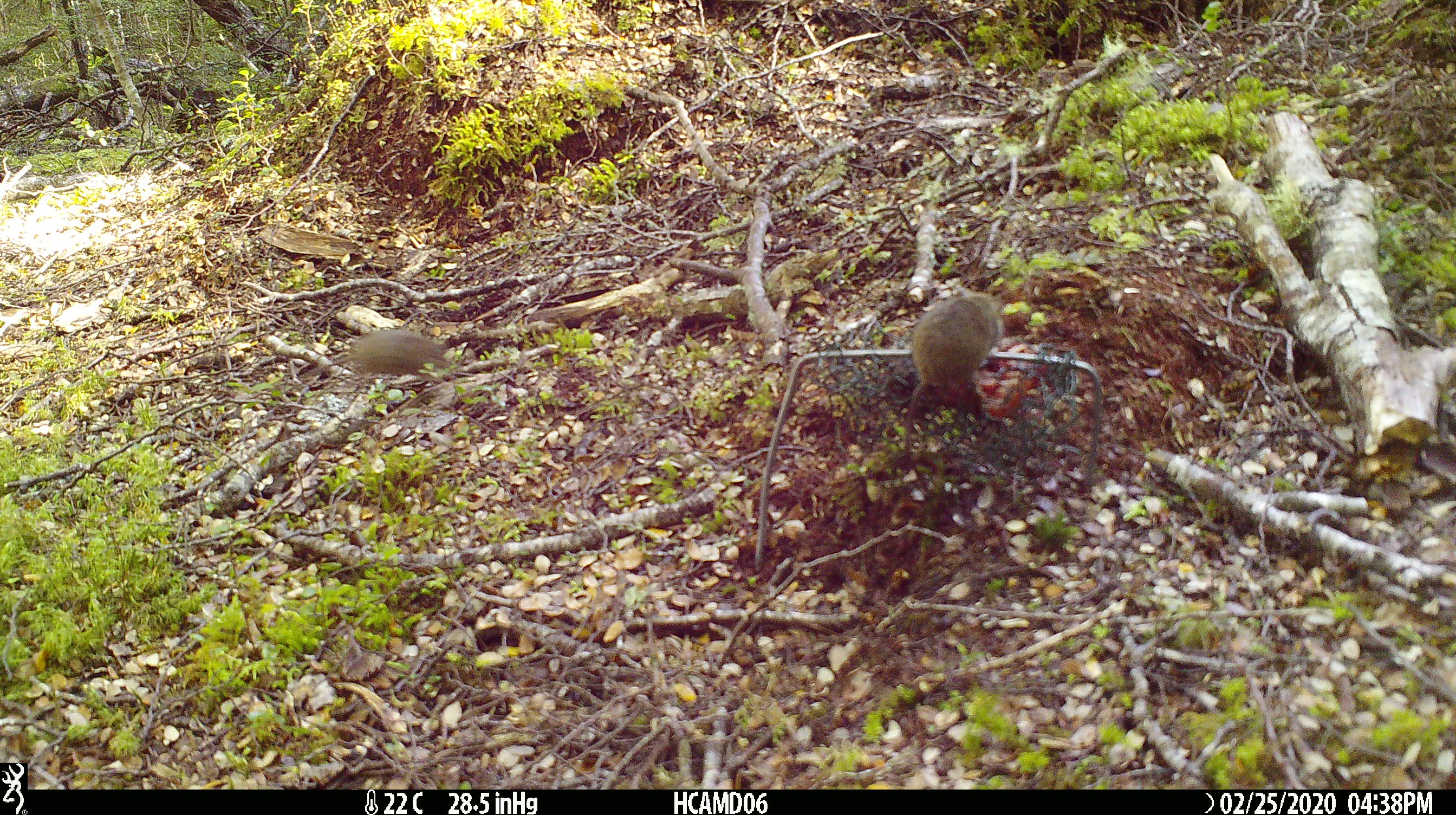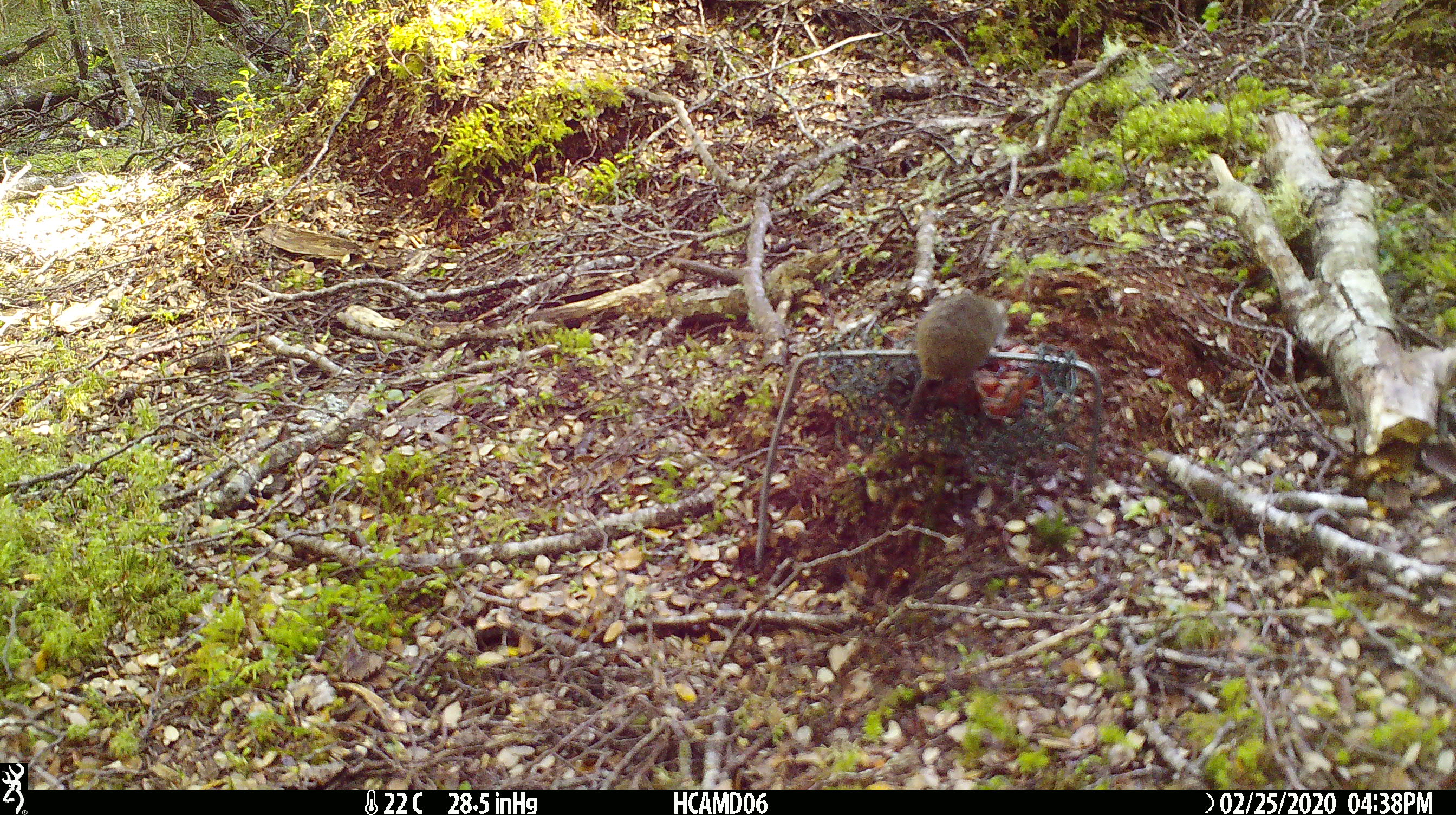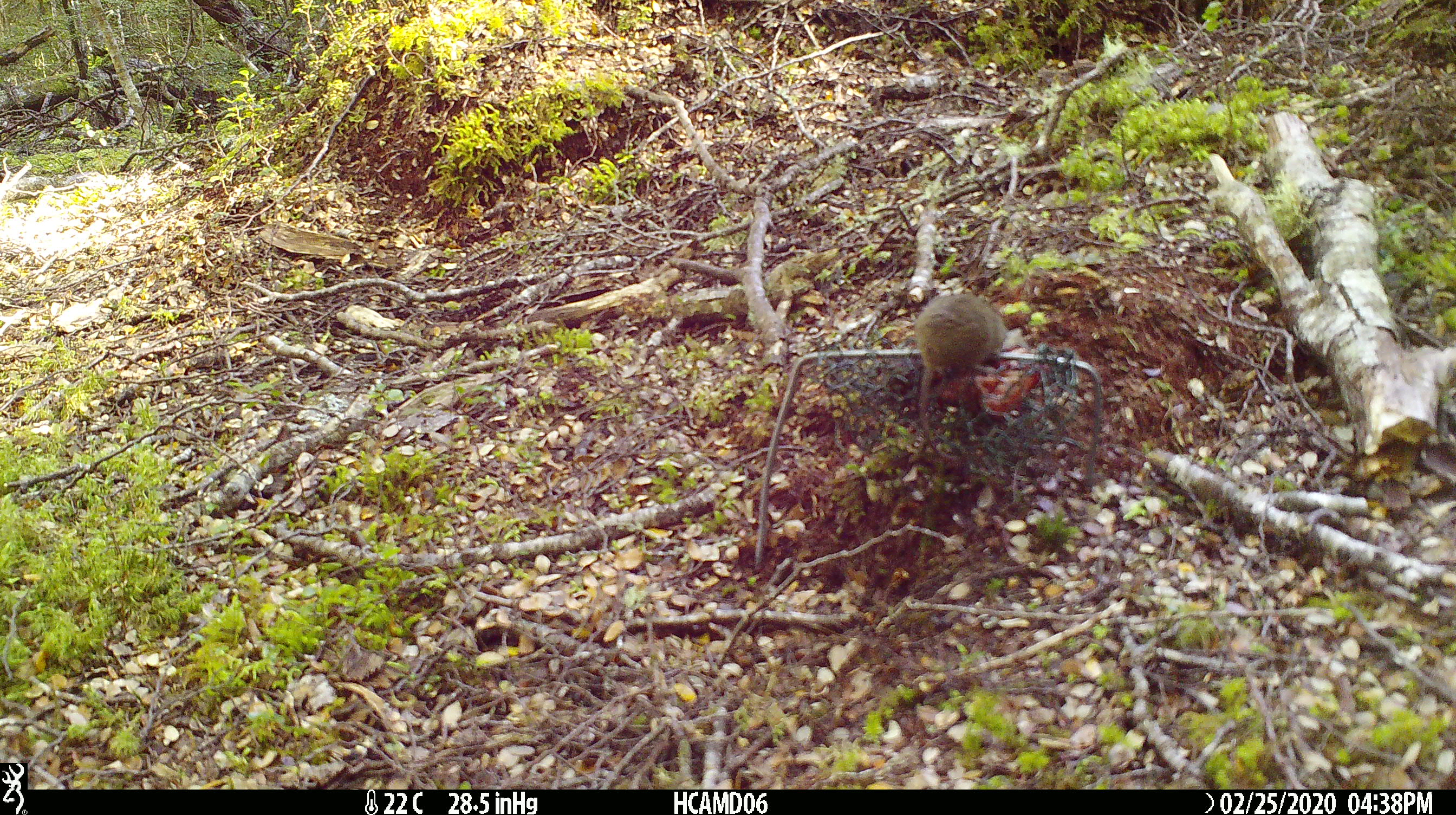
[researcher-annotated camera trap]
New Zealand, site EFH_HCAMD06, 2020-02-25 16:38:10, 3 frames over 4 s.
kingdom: Animalia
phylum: Chordata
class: Mammalia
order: Rodentia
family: Muridae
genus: Mus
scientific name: Mus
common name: mouse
Mouse (Mus).